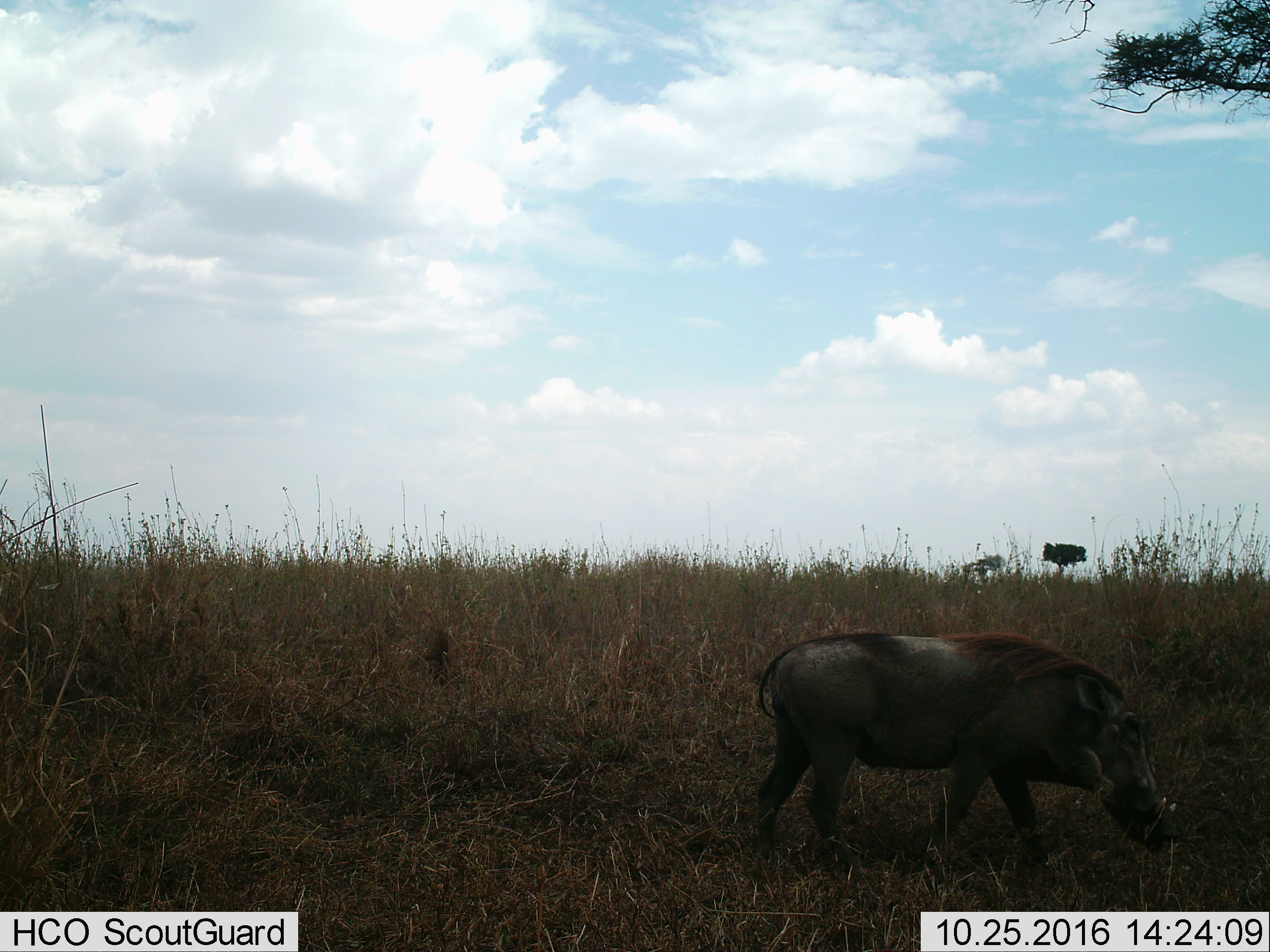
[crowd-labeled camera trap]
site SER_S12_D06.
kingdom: Animalia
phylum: Chordata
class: Mammalia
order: Artiodactyla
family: Suidae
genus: Phacochoerus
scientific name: Phacochoerus africanus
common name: warthog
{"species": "warthog (Phacochoerus africanus)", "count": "1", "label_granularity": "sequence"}